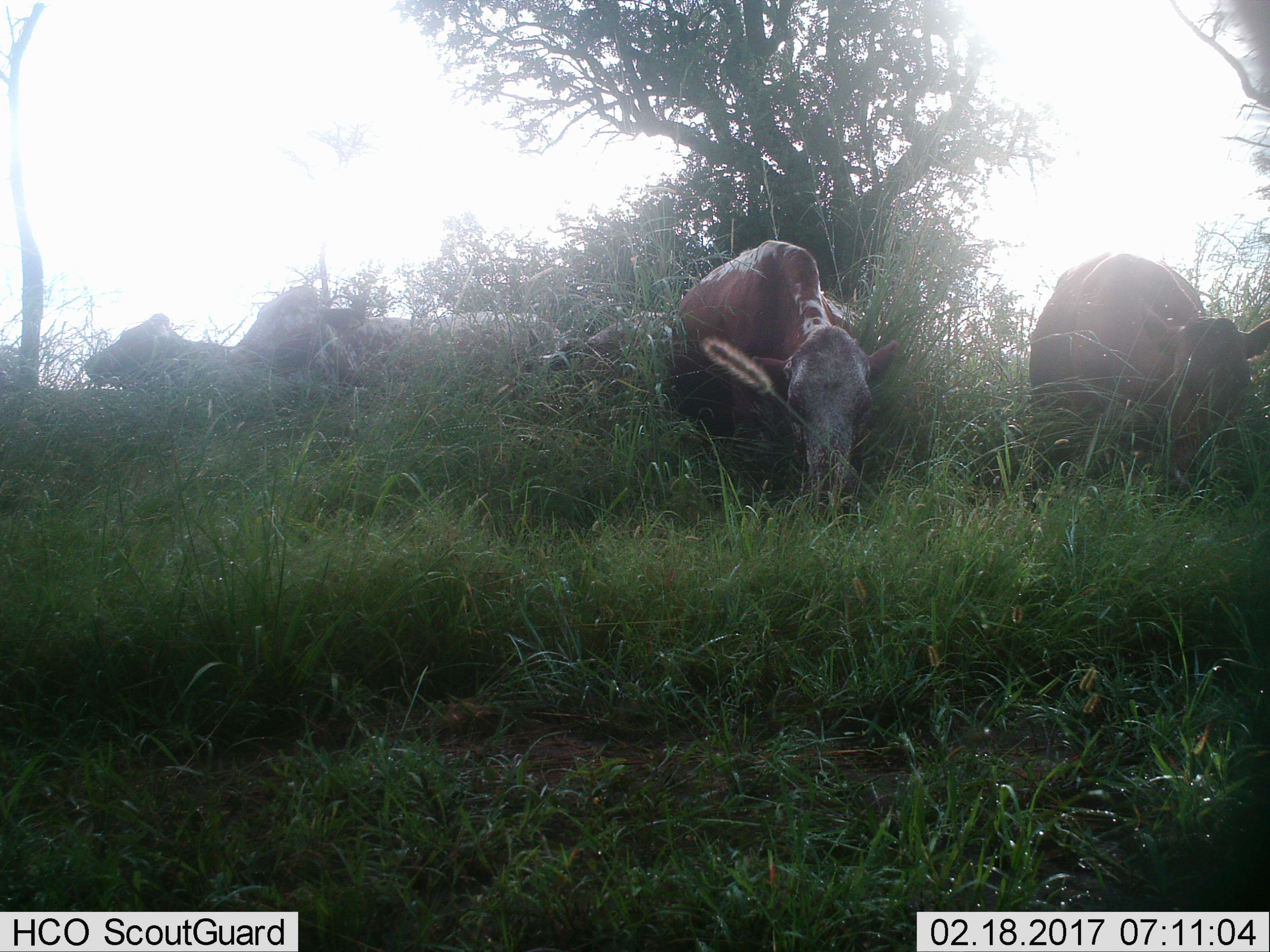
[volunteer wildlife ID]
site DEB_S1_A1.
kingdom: Animalia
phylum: Chordata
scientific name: Vertebrata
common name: domestic animal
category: domesticanimal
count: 5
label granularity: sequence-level